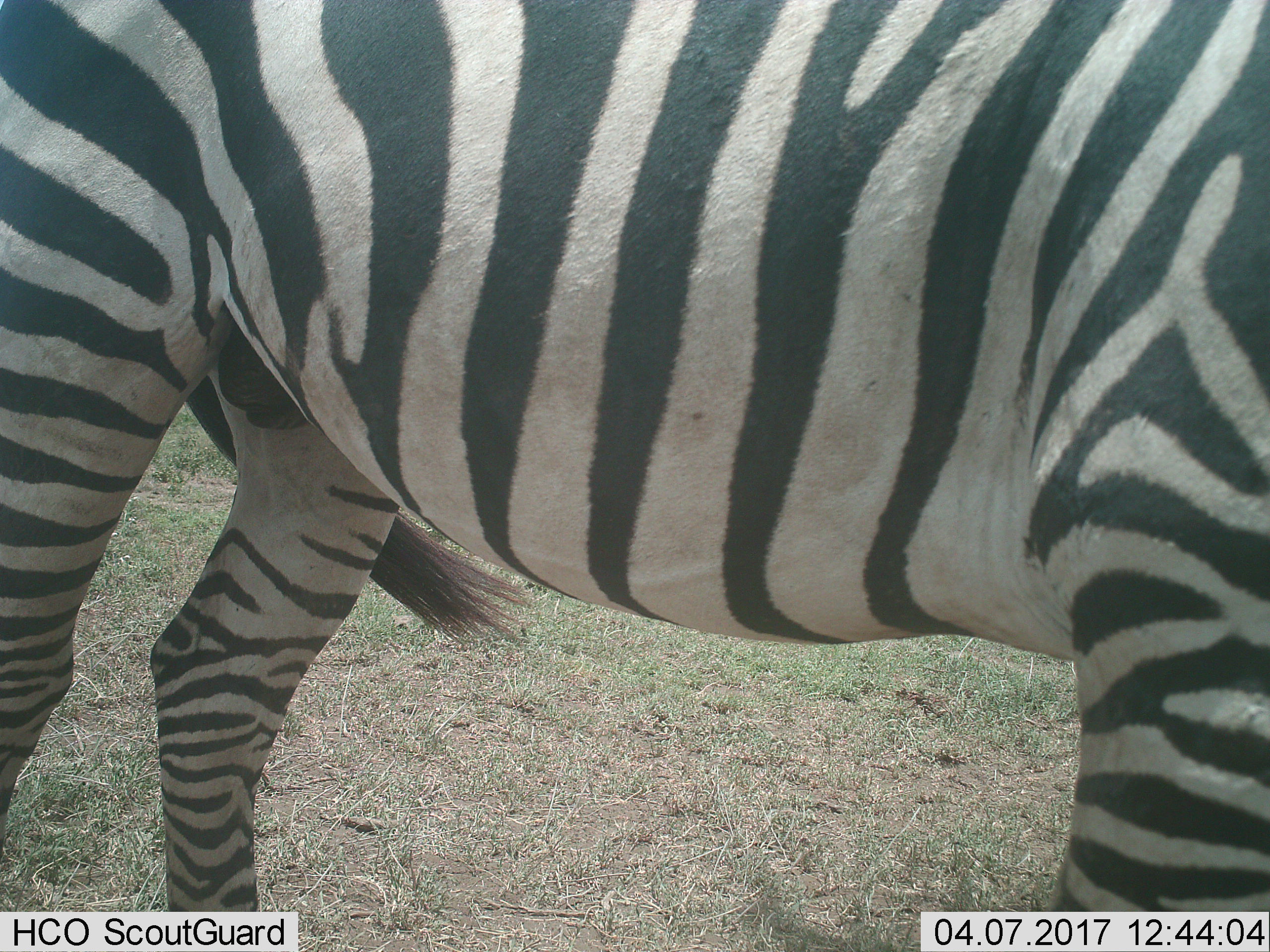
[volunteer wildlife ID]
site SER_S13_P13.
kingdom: Animalia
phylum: Chordata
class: Mammalia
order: Perissodactyla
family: Equidae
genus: Equus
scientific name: Equus quagga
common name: plains zebra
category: zebraplains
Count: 1.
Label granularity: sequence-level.